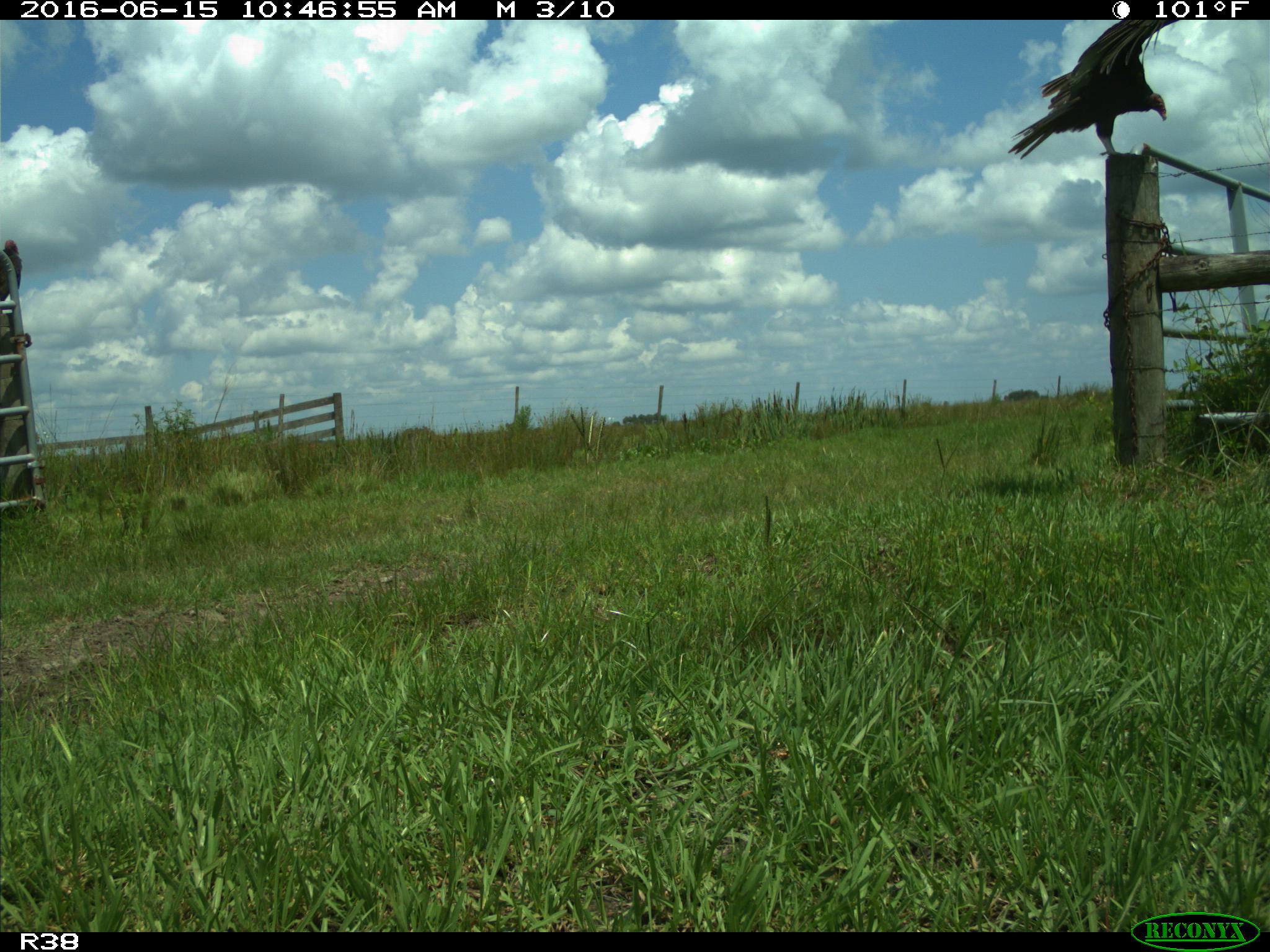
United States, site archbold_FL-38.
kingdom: Animalia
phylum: Chordata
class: Aves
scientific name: Aves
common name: birds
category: unidentified bird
Unidentified bird (birds) (Aves).